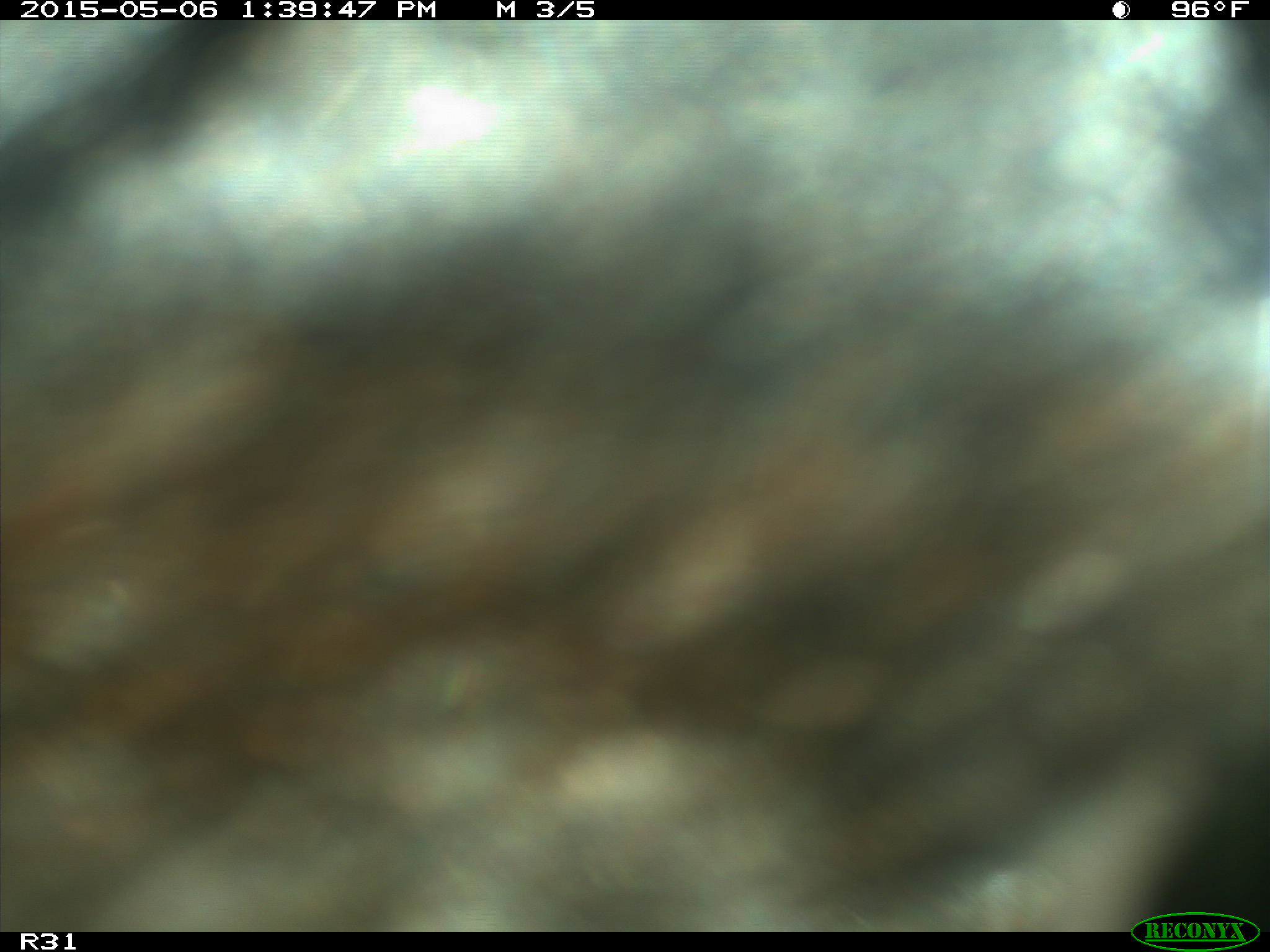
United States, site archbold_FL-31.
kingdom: Animalia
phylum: Chordata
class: Mammalia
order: Artiodactyla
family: Bovidae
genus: Bos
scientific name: Bos taurus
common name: domestic cow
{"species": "Bos taurus (domestic cow)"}